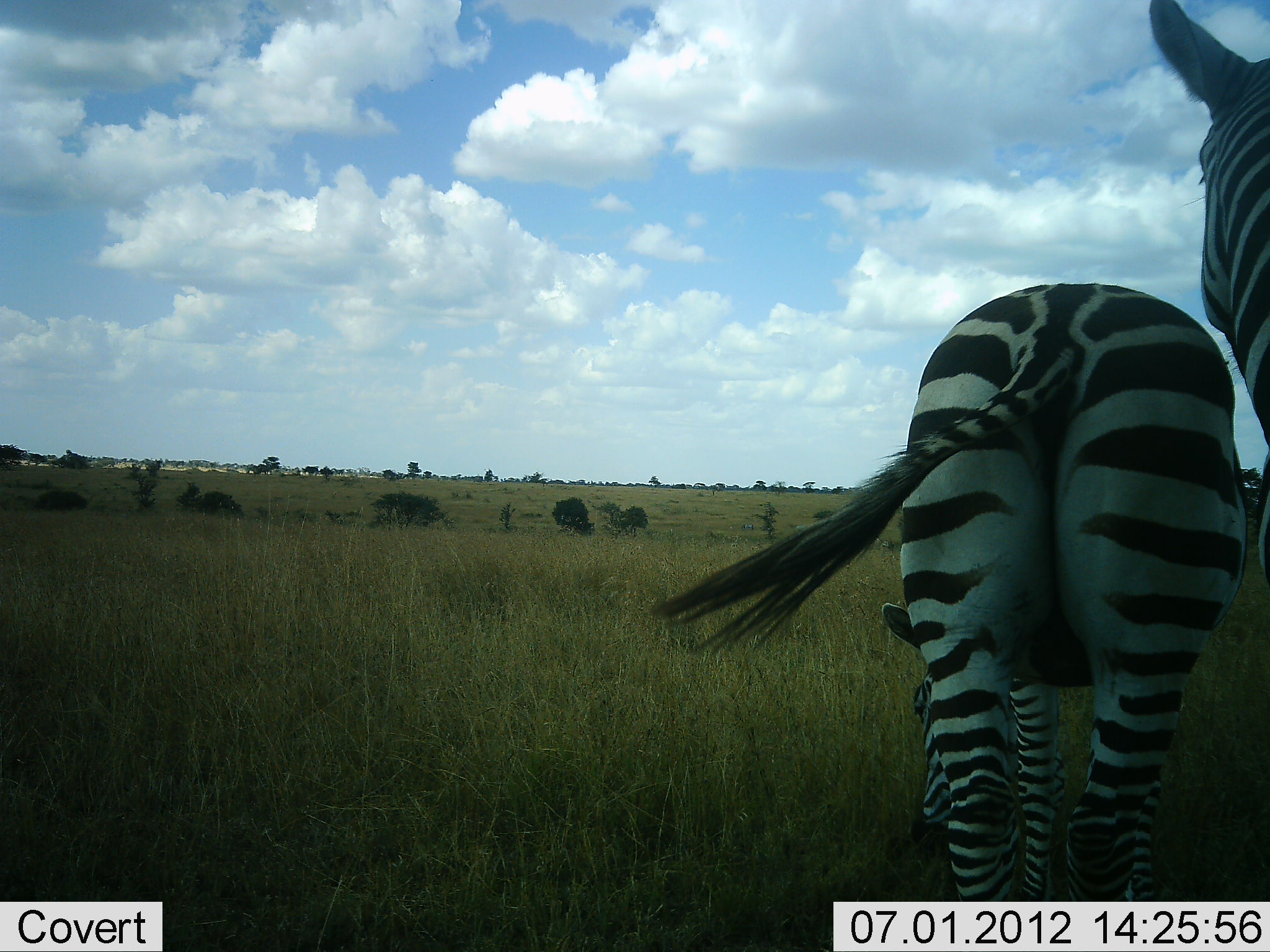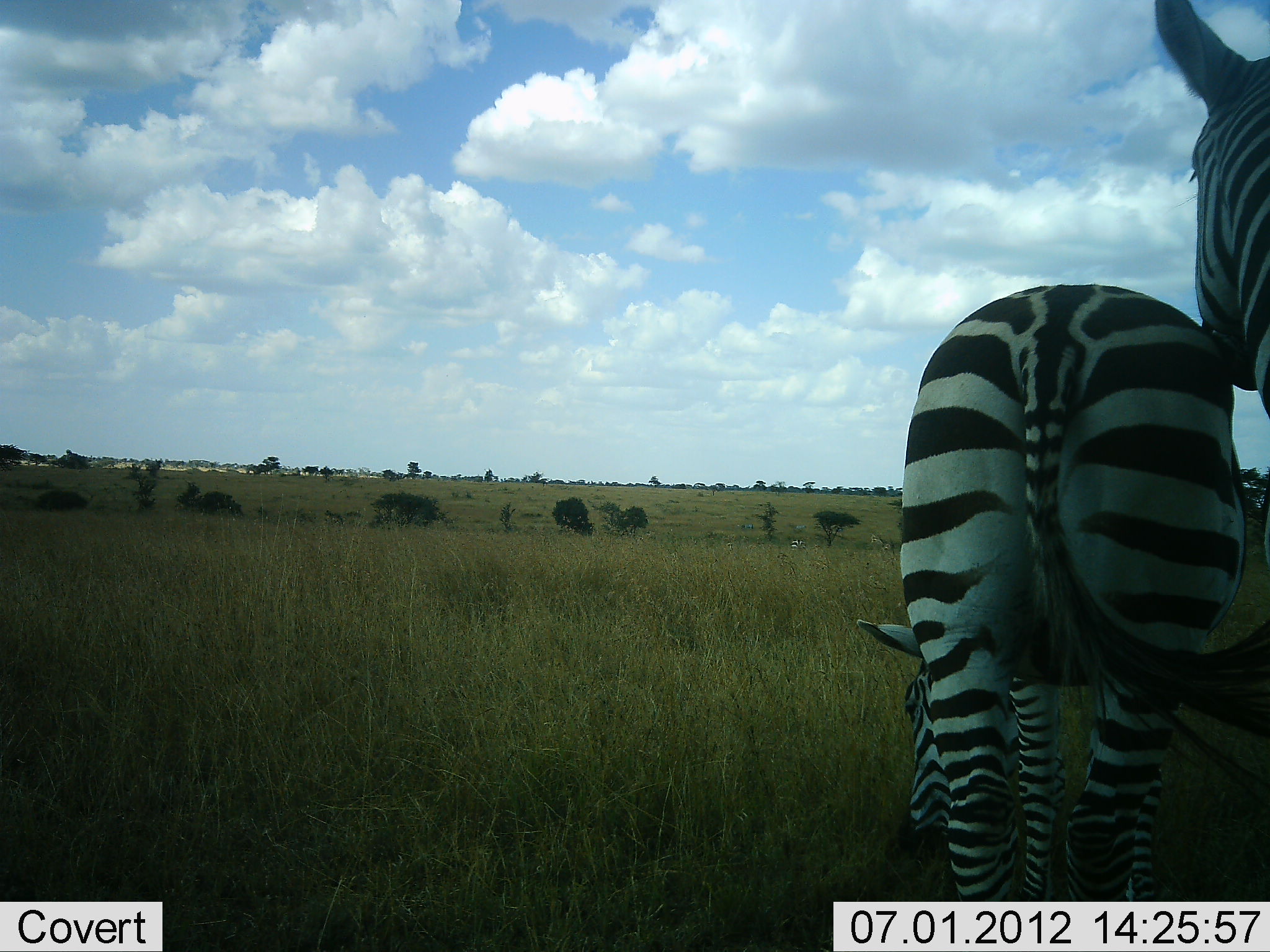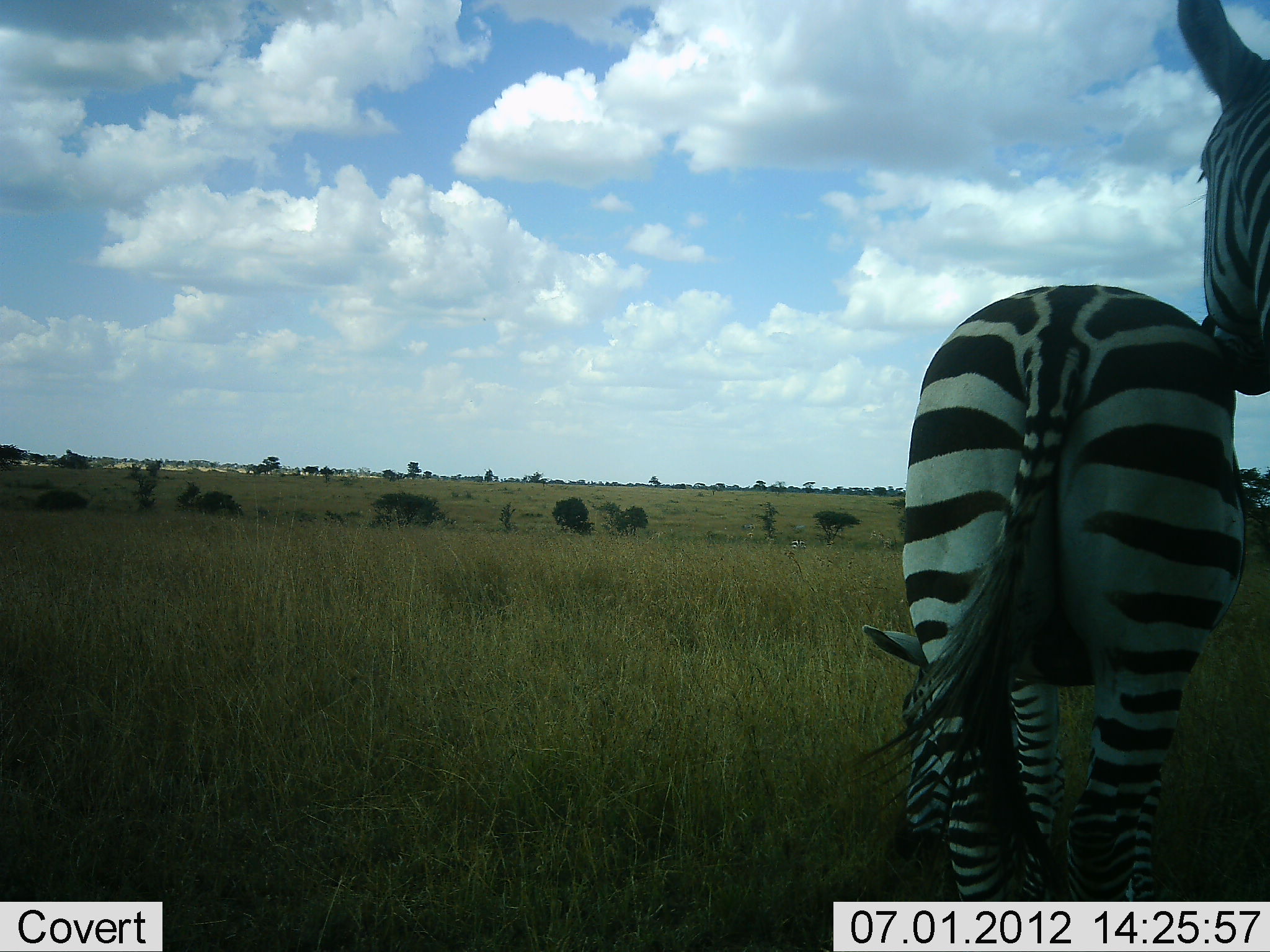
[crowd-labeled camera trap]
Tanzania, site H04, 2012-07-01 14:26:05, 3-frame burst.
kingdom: Animalia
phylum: Chordata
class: Mammalia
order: Perissodactyla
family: Equidae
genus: Equus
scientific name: Equus quagga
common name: plains zebra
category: zebra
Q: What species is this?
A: Zebra (plains zebra) (Equus quagga).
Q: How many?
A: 2.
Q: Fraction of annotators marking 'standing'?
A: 90%.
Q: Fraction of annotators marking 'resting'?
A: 0%.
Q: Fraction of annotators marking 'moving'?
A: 0%.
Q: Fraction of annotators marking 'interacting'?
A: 0%.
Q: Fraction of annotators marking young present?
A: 0%.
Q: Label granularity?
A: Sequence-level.